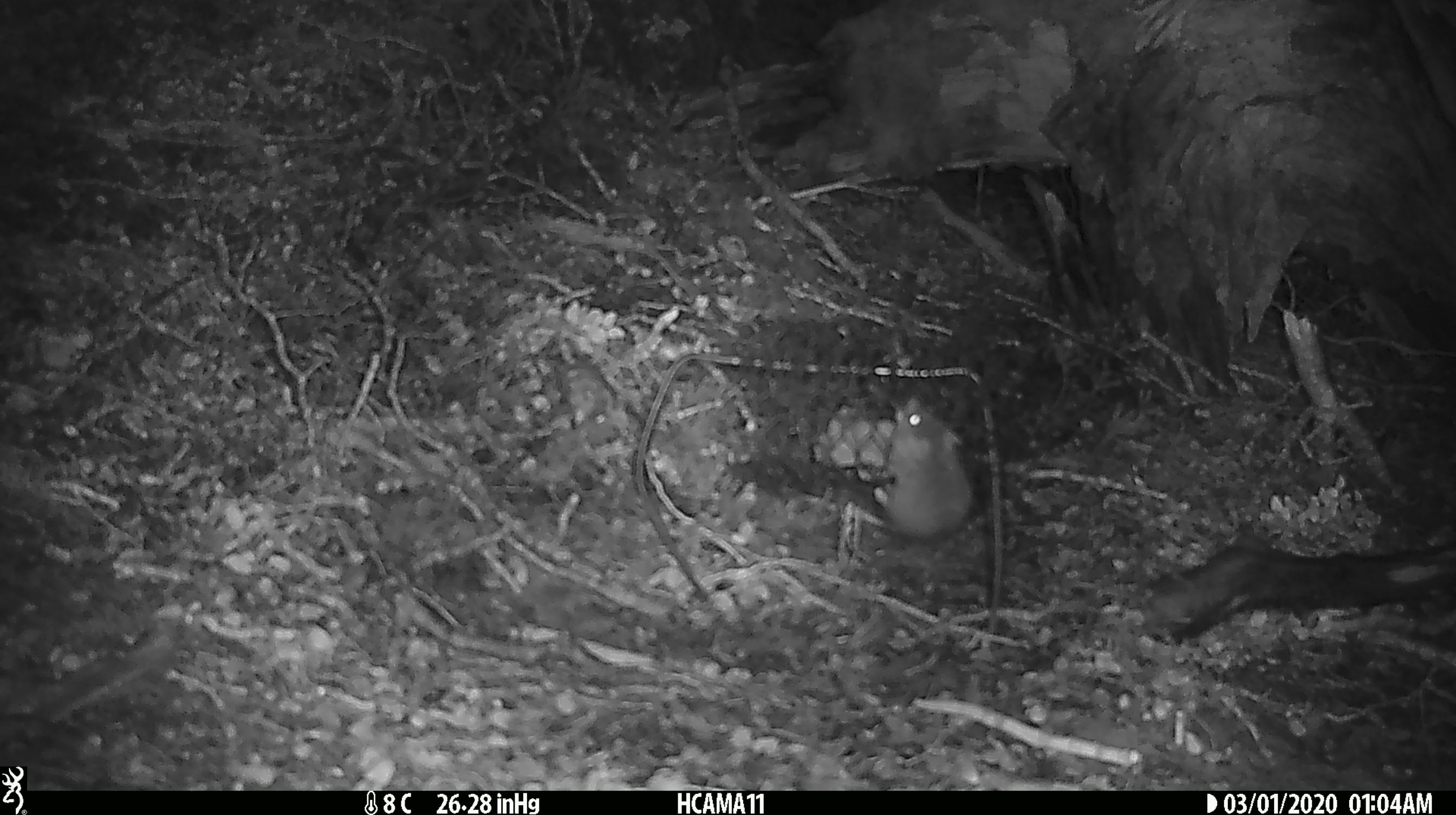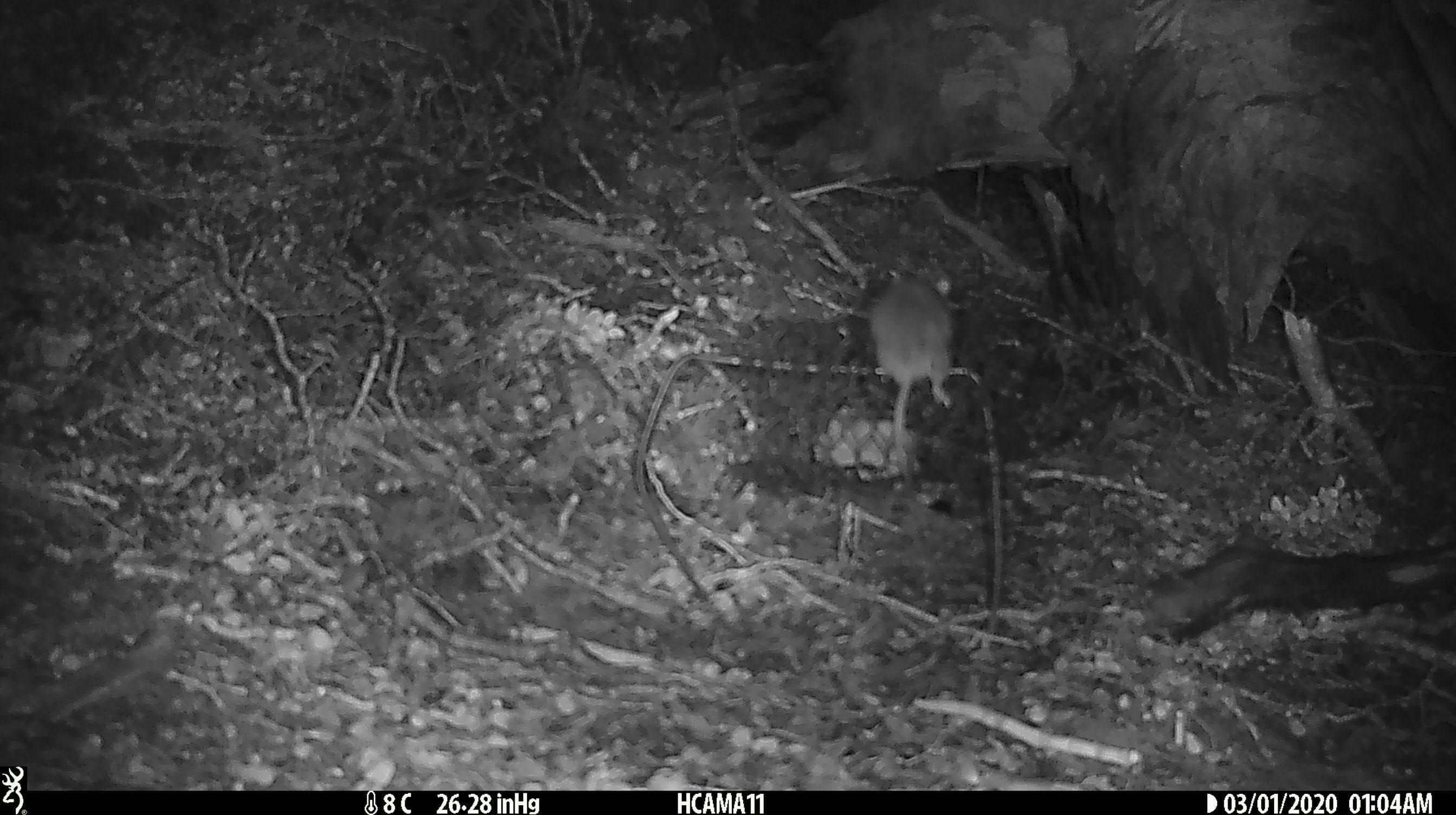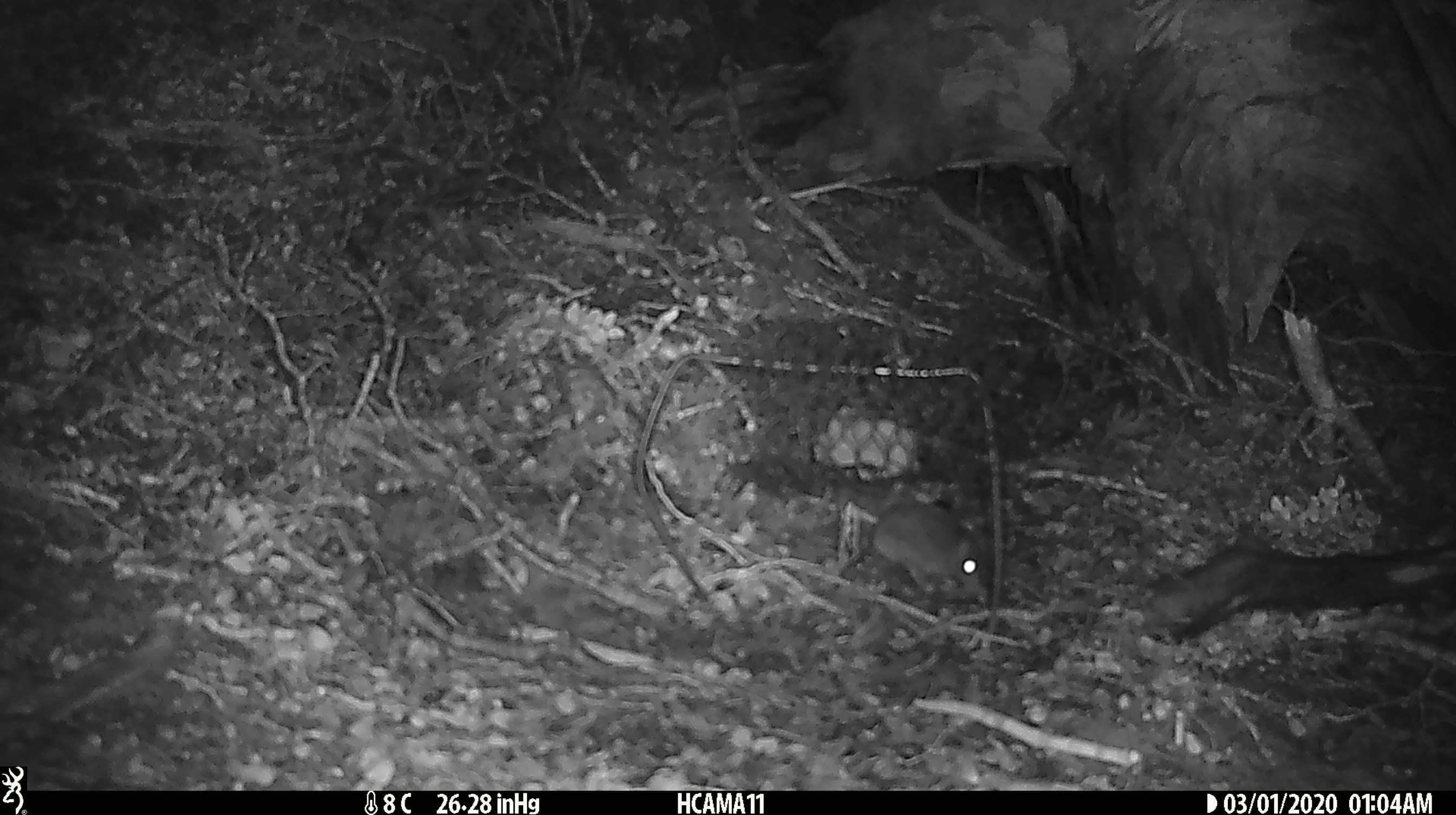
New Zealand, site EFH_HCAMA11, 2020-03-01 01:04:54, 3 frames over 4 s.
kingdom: Animalia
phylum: Chordata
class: Mammalia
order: Rodentia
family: Muridae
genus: Mus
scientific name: Mus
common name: mouse